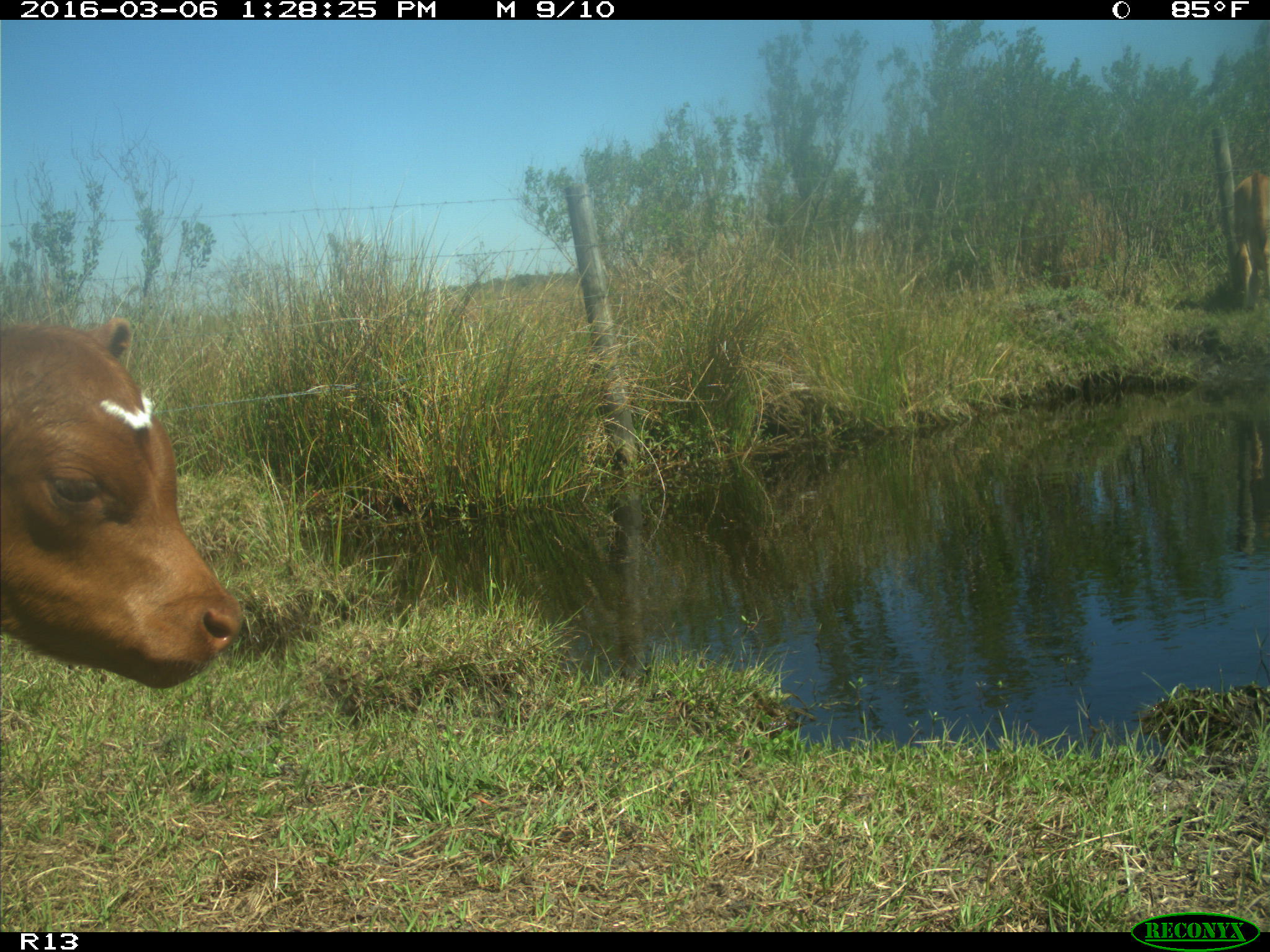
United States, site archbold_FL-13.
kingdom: Animalia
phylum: Chordata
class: Mammalia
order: Artiodactyla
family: Bovidae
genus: Bos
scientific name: Bos taurus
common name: domestic cow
Bos taurus (domestic cow).